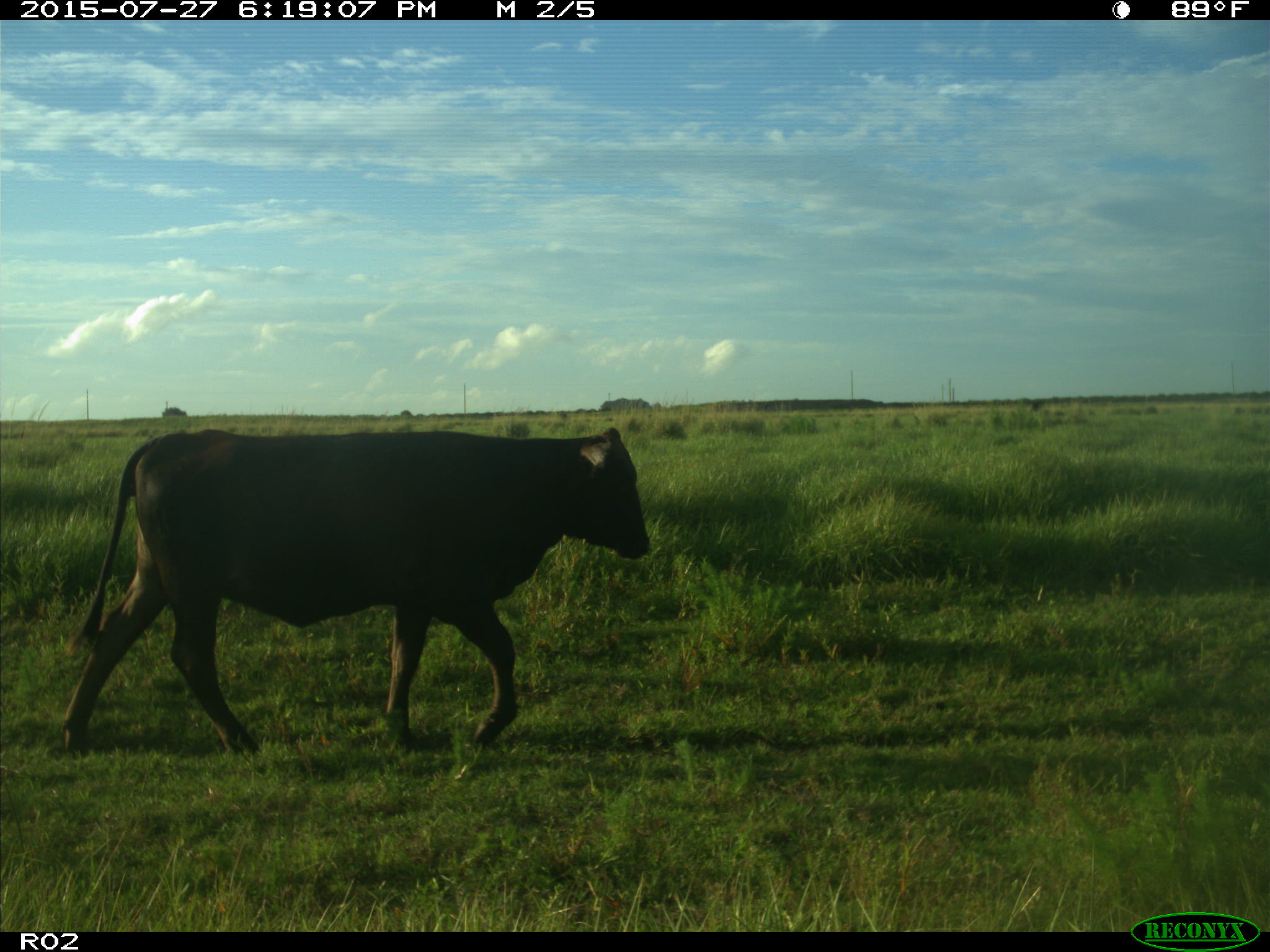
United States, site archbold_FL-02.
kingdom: Animalia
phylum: Chordata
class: Mammalia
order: Artiodactyla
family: Bovidae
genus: Bos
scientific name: Bos taurus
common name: domestic cow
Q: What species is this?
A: Bos taurus (domestic cow).